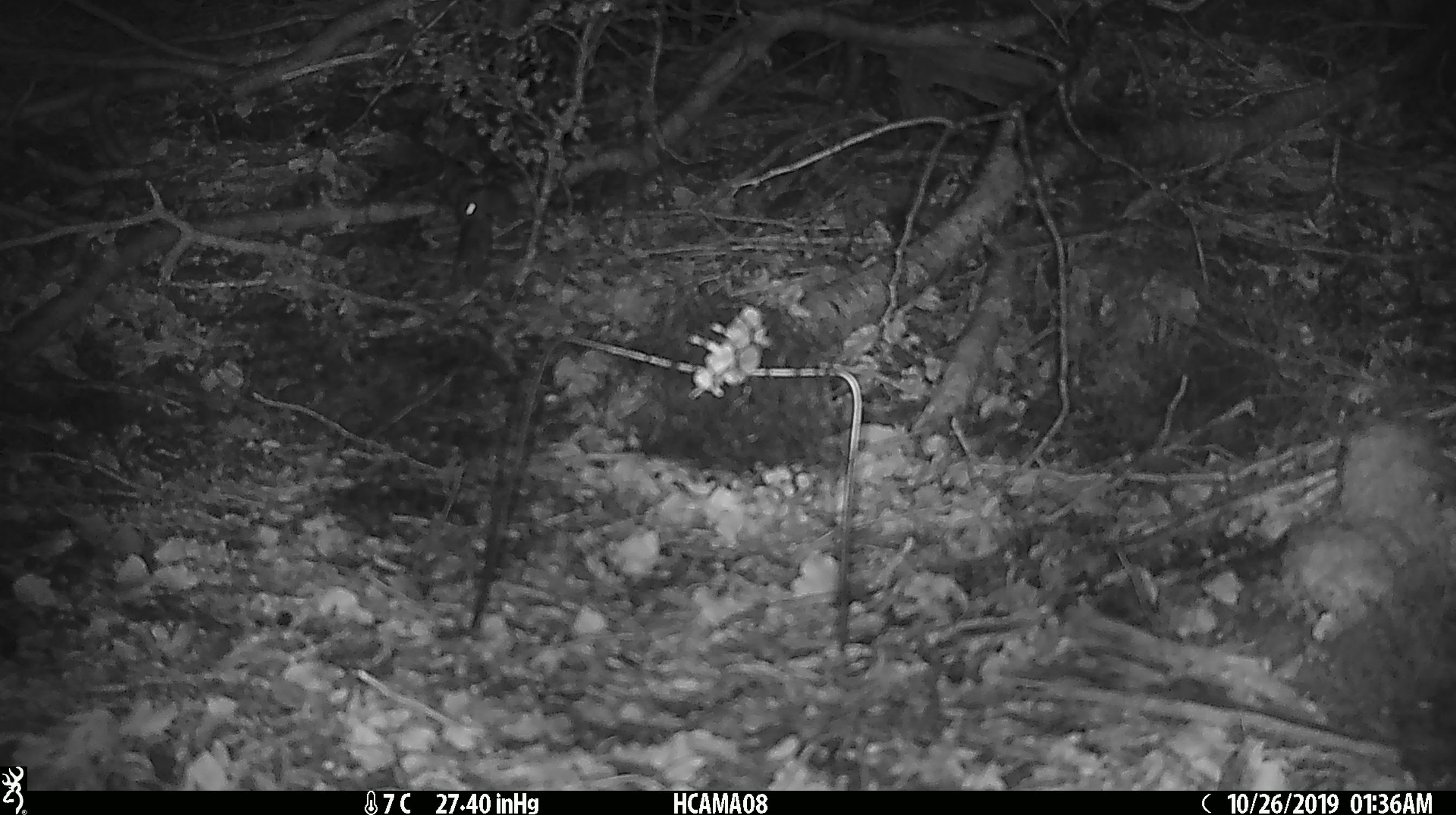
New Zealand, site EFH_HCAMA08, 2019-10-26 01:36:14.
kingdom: Animalia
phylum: Chordata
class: Mammalia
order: Rodentia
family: Muridae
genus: Mus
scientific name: Mus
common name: mouse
Mouse (Mus).